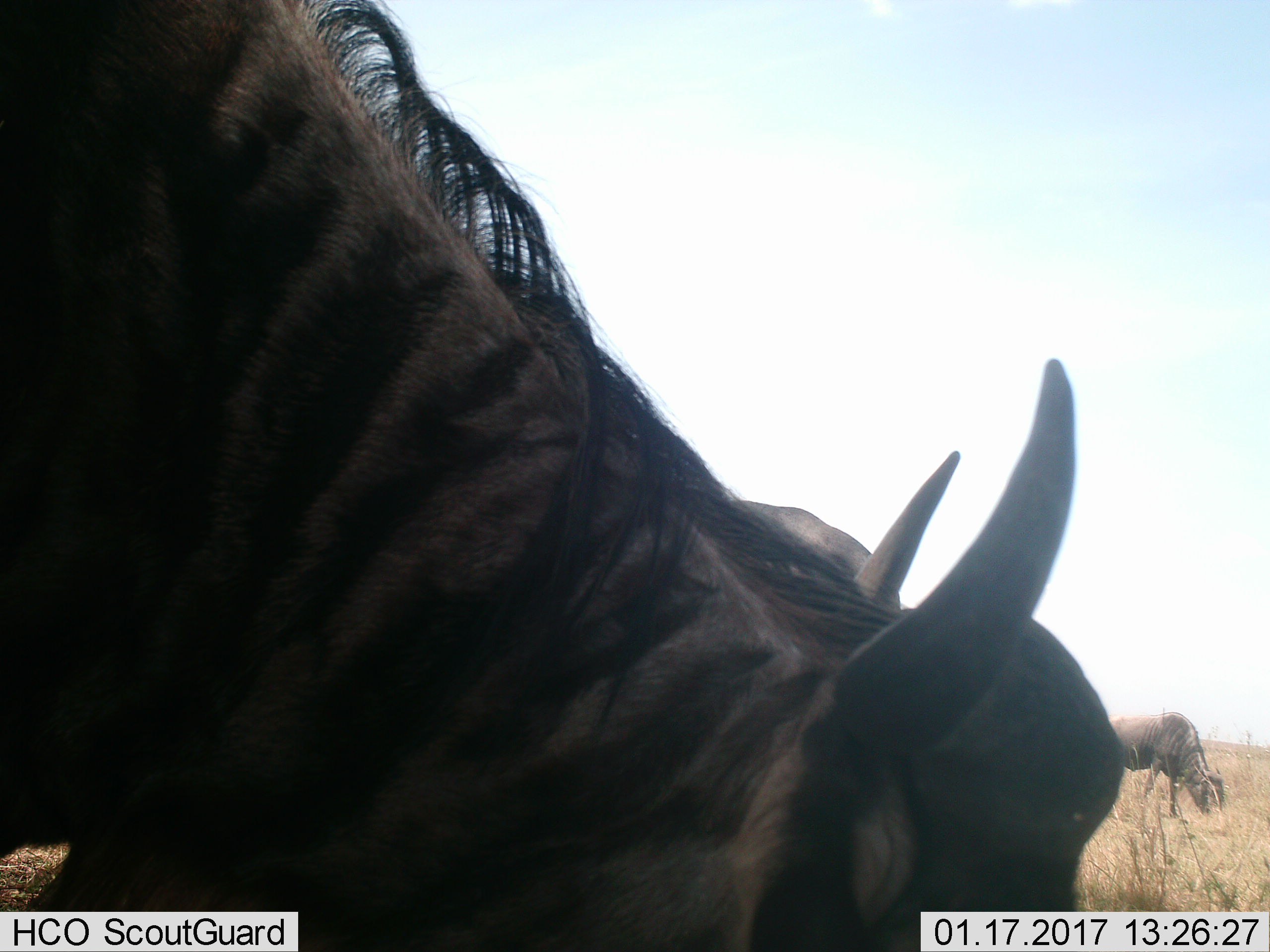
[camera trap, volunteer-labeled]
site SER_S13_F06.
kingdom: Animalia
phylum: Chordata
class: Mammalia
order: Artiodactyla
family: Bovidae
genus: Connochaetes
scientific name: Connochaetes taurinus taurinus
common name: blue wildebeest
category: wildebeestblue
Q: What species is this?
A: Wildebeestblue (blue wildebeest) (Connochaetes taurinus taurinus).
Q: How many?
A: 2.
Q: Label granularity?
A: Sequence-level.